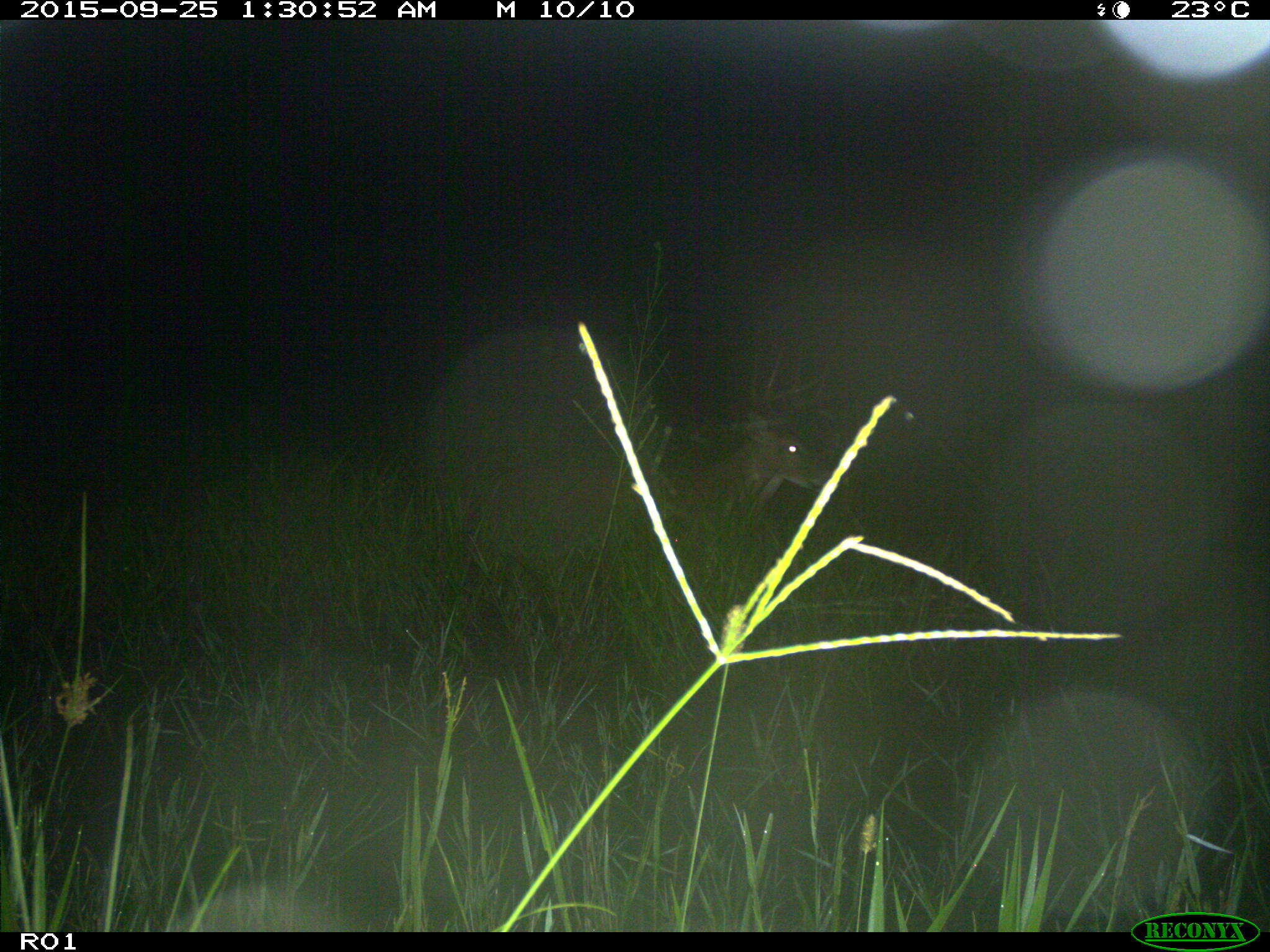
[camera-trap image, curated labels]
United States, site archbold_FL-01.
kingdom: Animalia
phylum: Chordata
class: Mammalia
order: Artiodactyla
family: Cervidae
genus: Odocoileus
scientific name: Odocoileus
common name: deer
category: unidentified deer